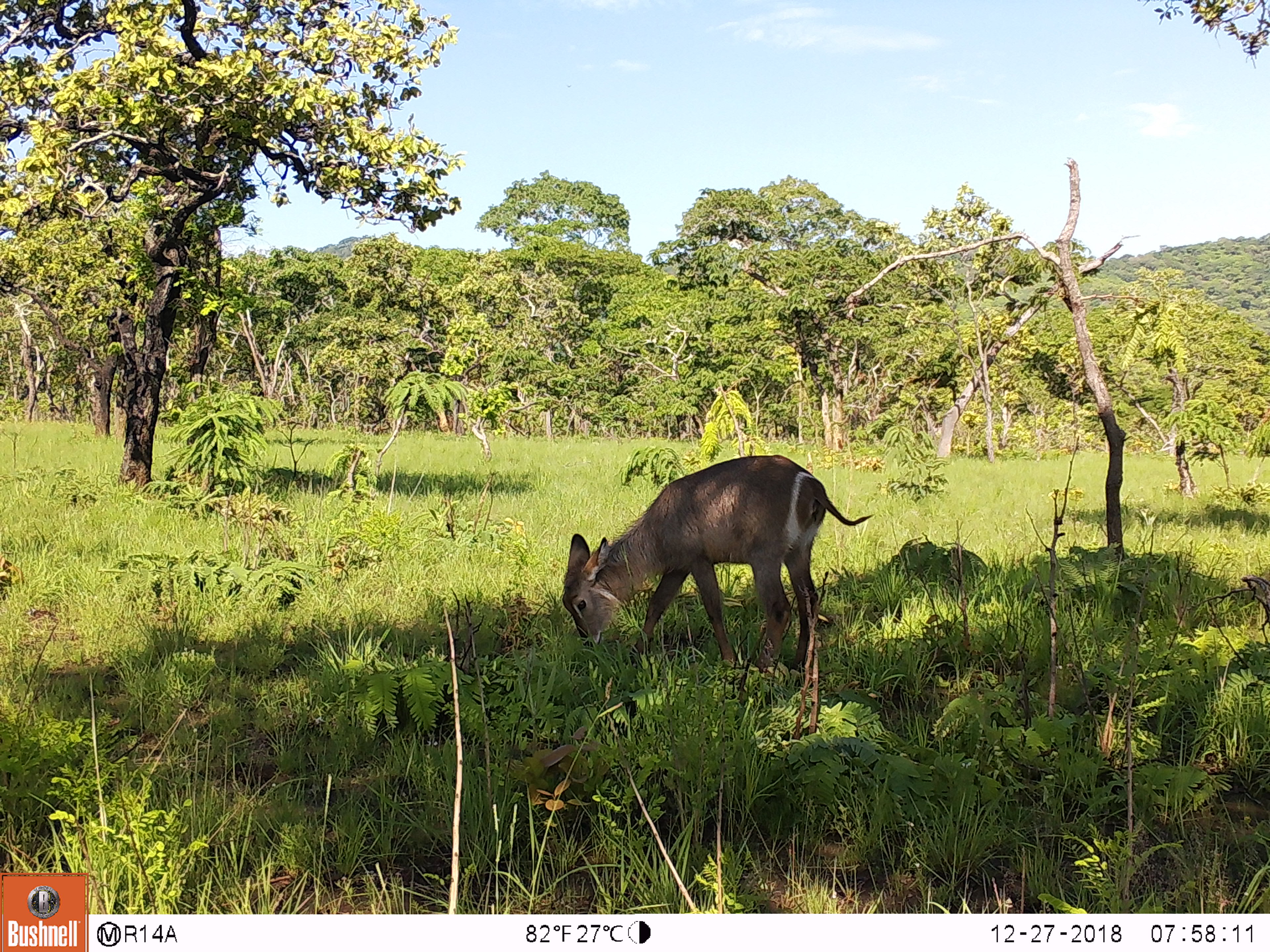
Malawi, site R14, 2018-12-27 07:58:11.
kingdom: Animalia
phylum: Chordata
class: Mammalia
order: Artiodactyla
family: Bovidae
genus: Kobus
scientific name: Kobus ellipsiprymnus ellipsiprymnus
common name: common waterbuck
Common waterbuck (Kobus ellipsiprymnus ellipsiprymnus), count 1.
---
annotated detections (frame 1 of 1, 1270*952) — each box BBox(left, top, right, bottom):
common waterbuck: BBox(553, 448, 878, 687)